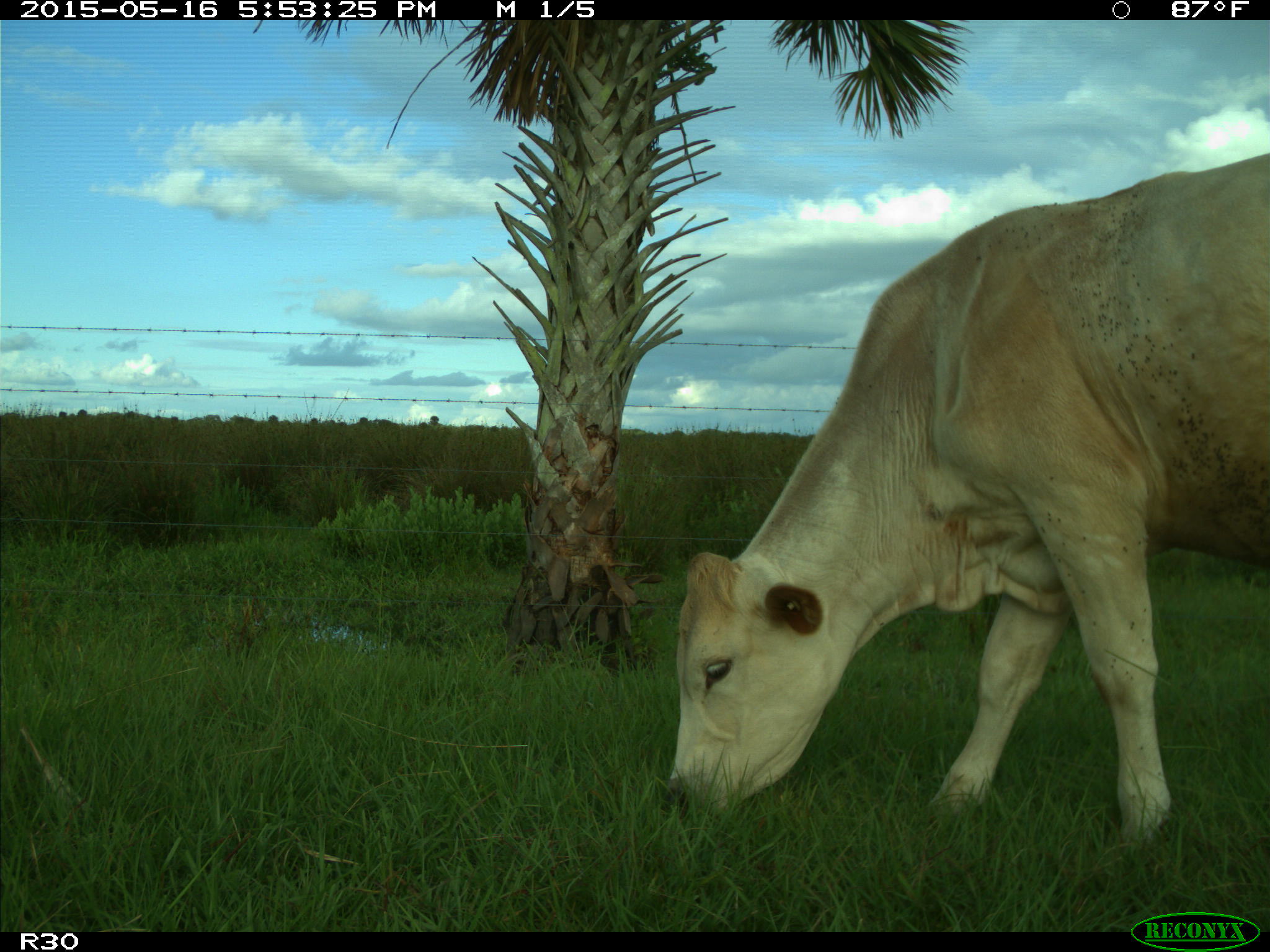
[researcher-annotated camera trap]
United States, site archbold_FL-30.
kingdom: Animalia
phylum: Chordata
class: Mammalia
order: Artiodactyla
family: Bovidae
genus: Bos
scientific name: Bos taurus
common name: domestic cow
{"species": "Bos taurus (domestic cow)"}